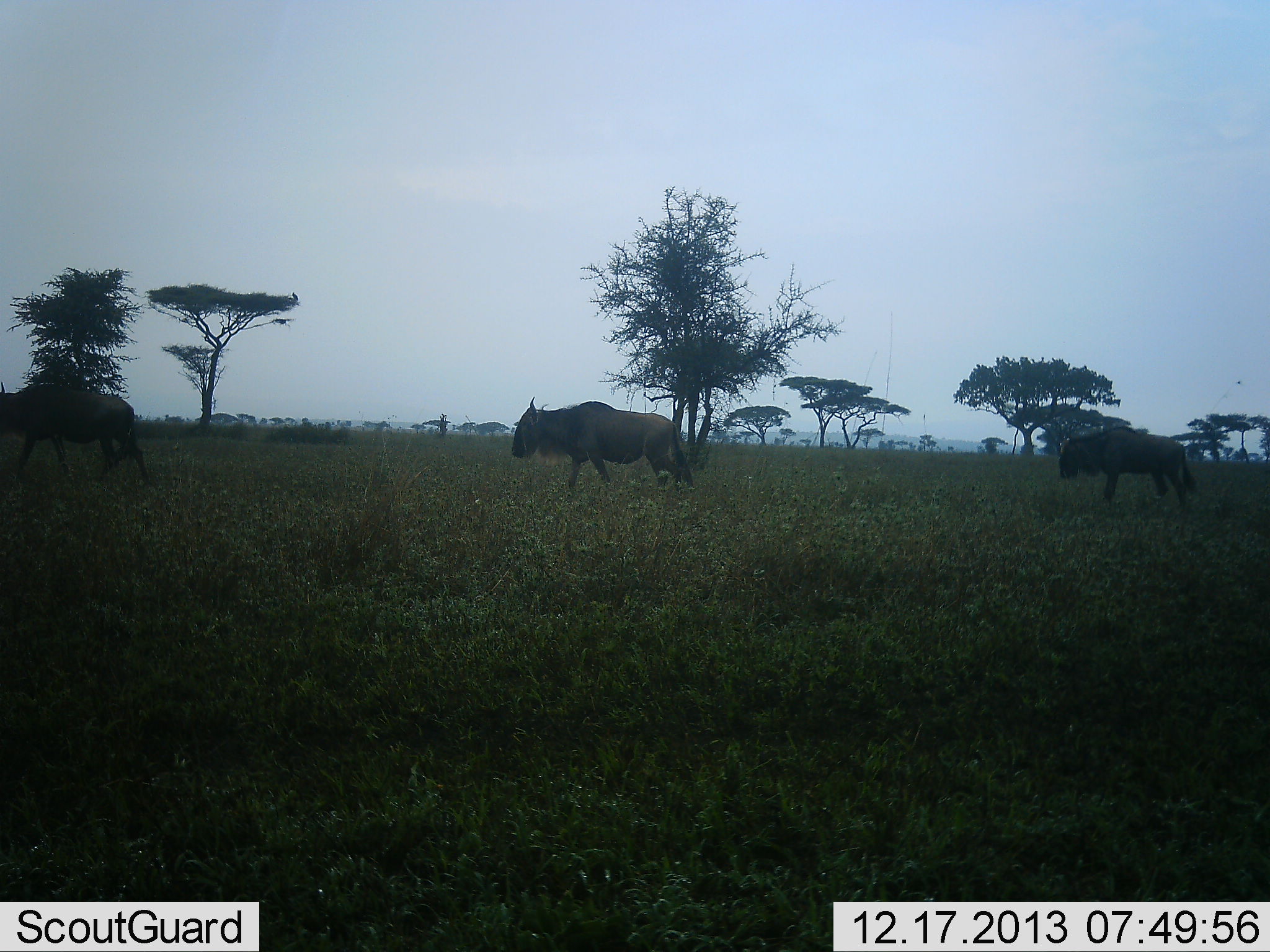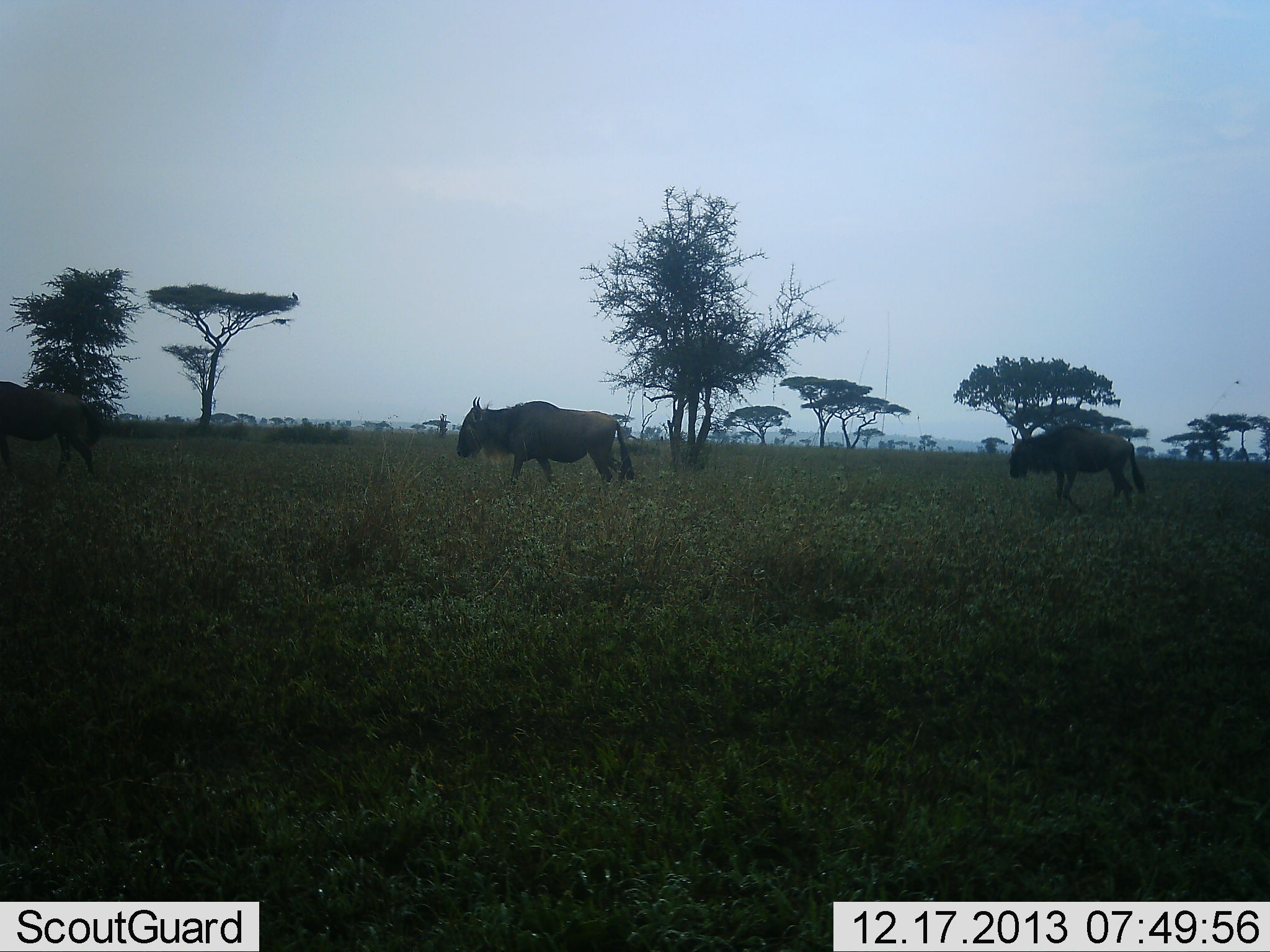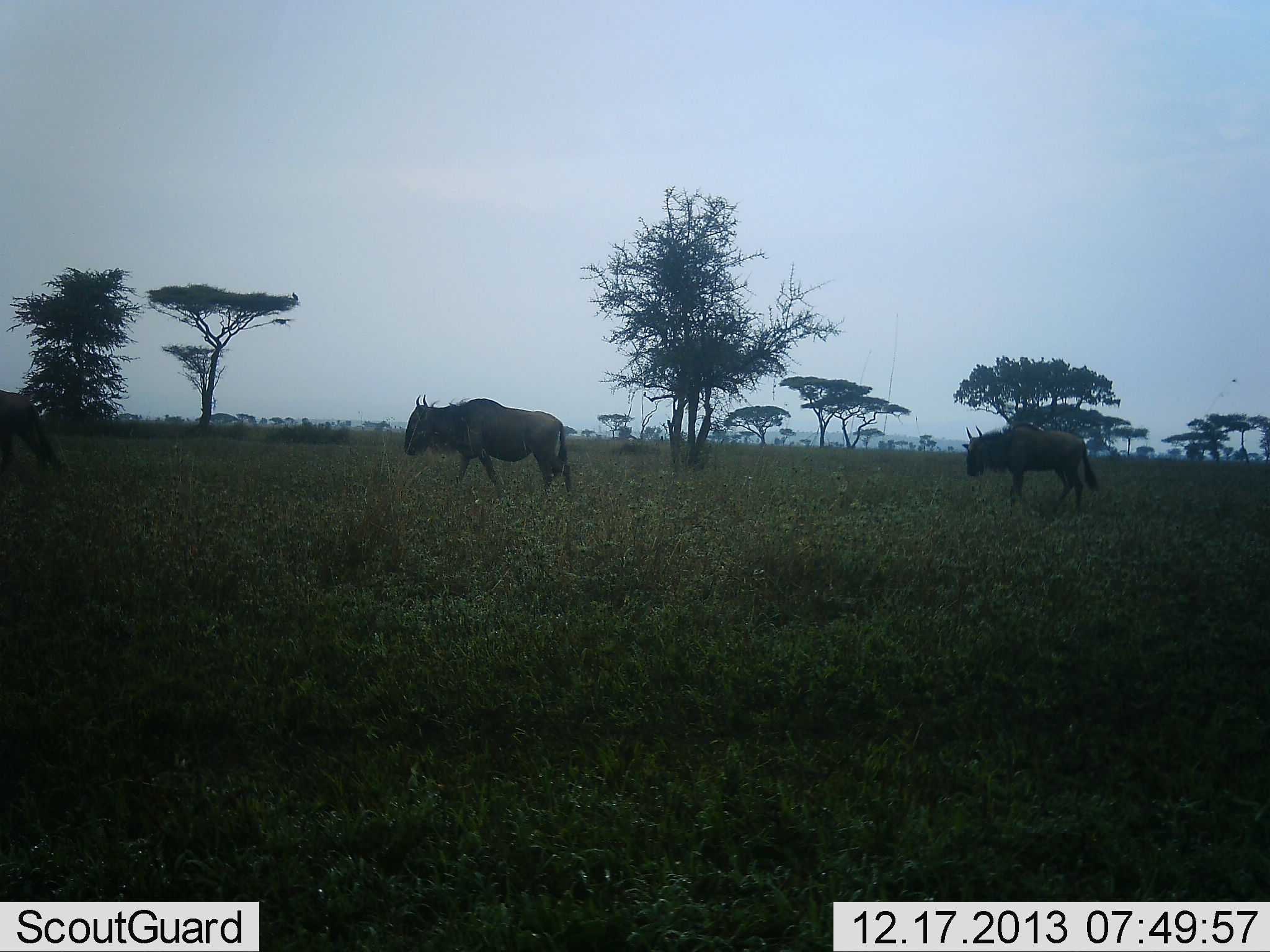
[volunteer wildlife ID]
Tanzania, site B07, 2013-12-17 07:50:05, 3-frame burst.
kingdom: Animalia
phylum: Chordata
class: Mammalia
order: Artiodactyla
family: Bovidae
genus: Connochaetes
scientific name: Connochaetes taurinus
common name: blue wildebeest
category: wildebeest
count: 3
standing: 0%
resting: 0%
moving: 100%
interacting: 0%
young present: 0%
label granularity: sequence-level